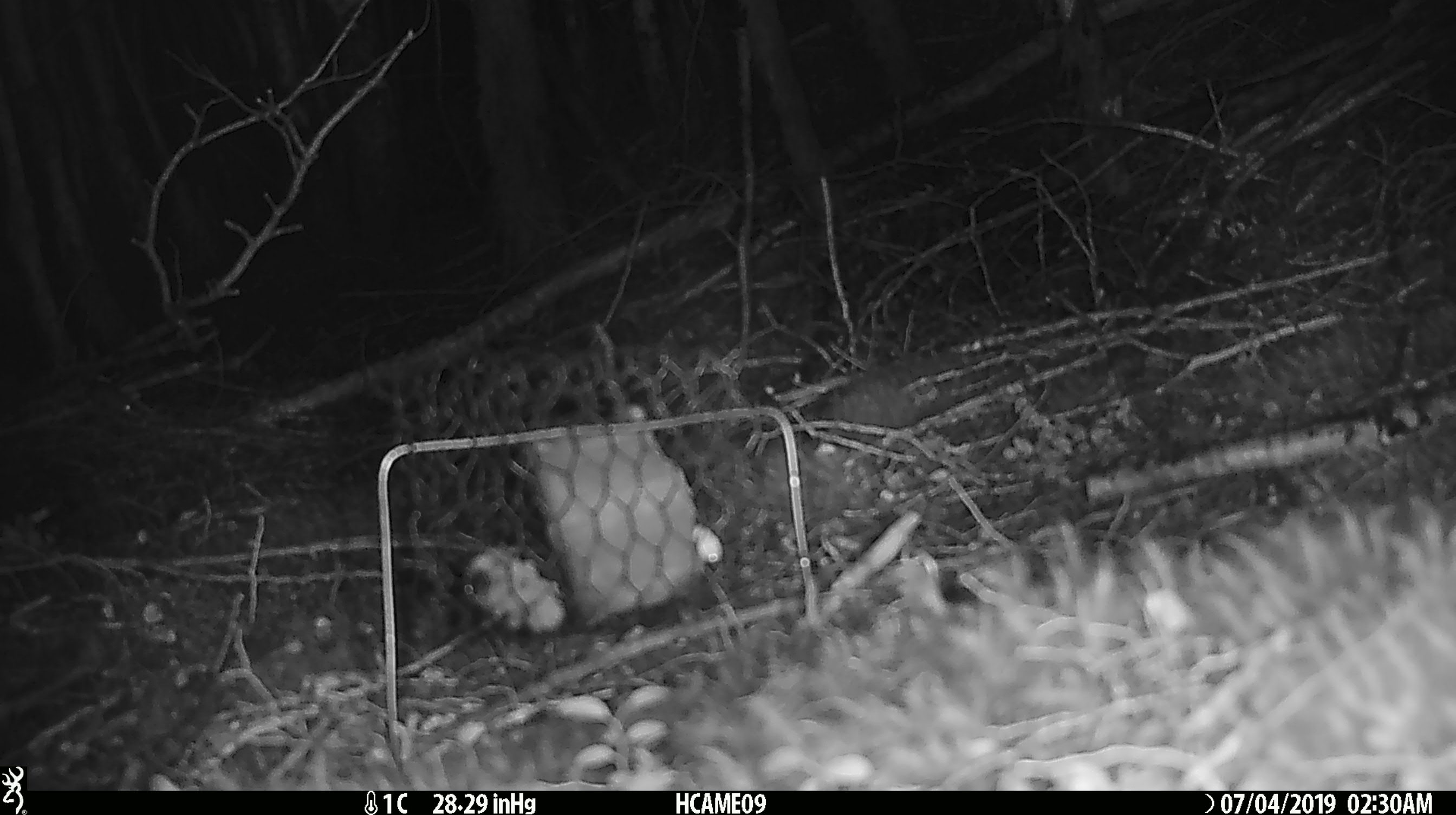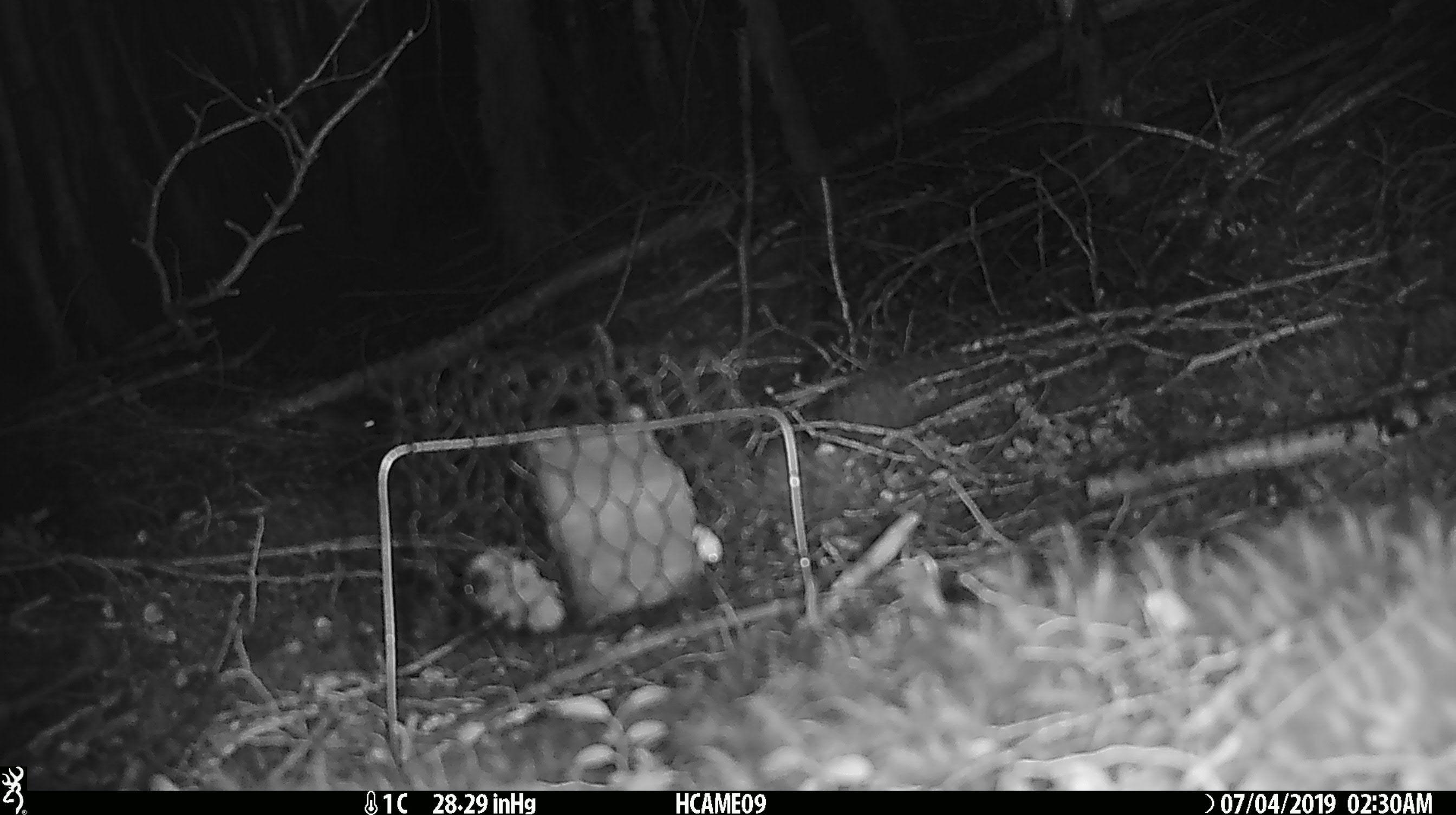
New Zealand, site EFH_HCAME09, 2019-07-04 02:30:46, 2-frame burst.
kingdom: Animalia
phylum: Chordata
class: Mammalia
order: Rodentia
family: Muridae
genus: Mus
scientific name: Mus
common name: mouse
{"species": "mouse (Mus)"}